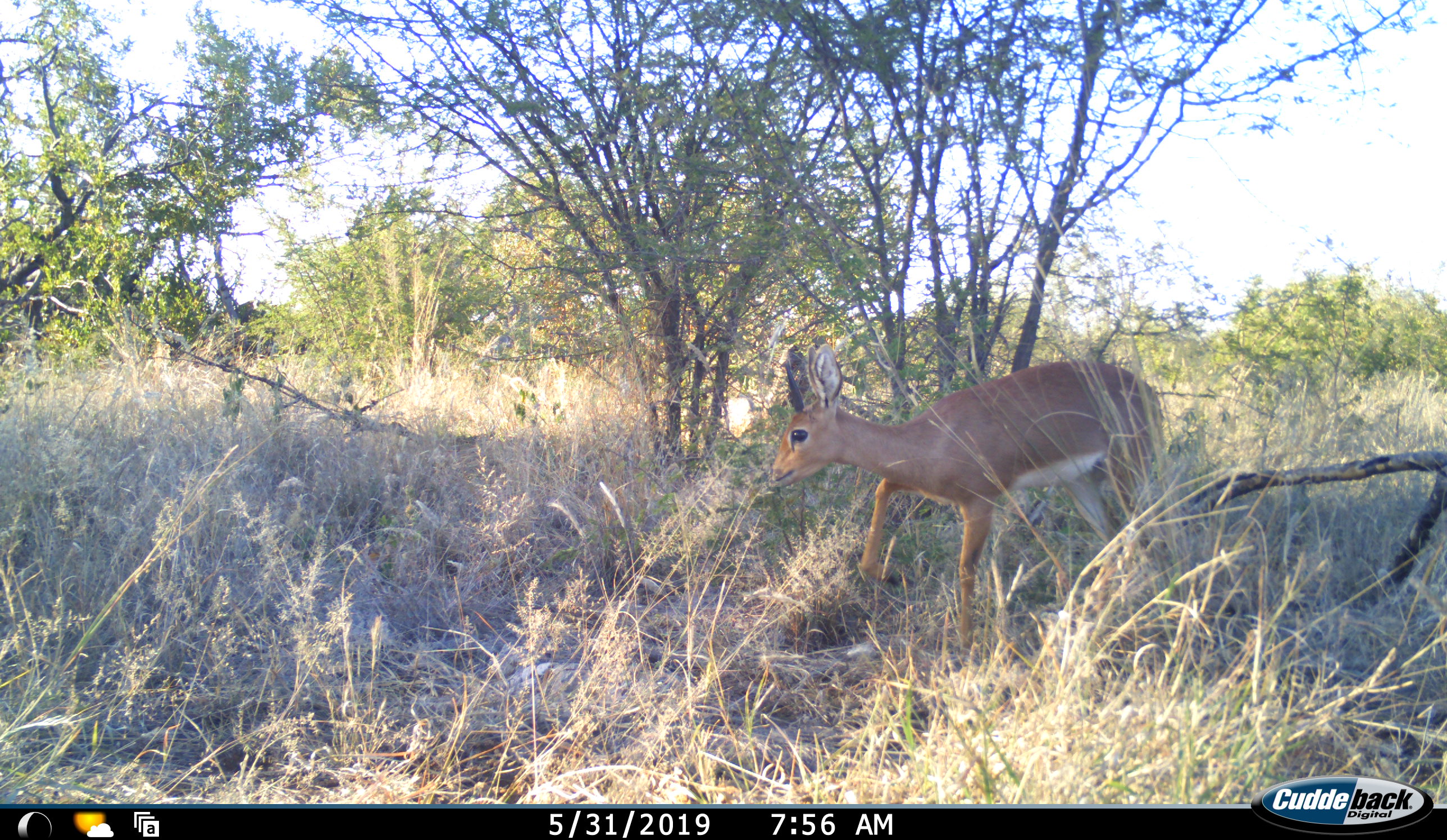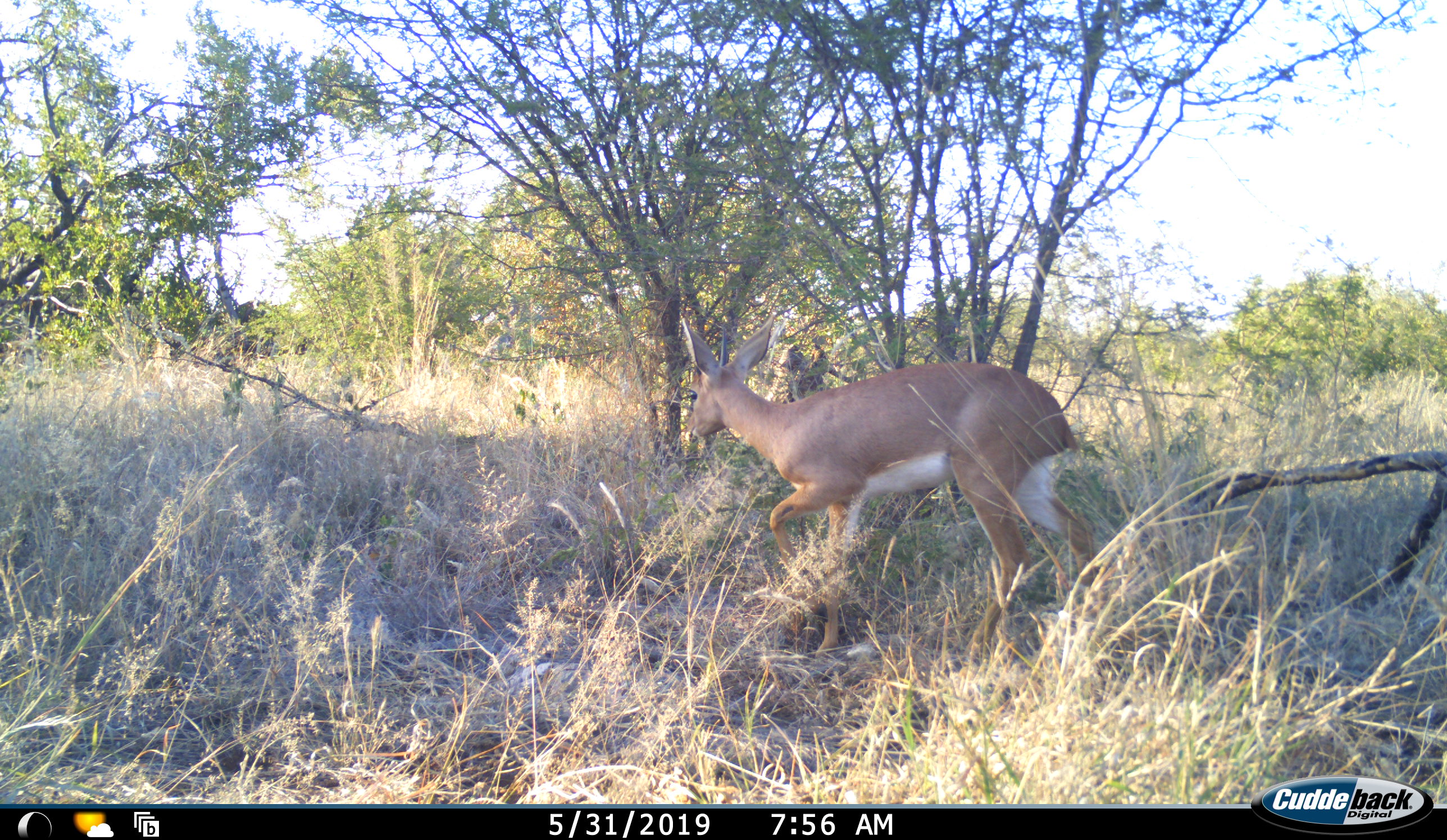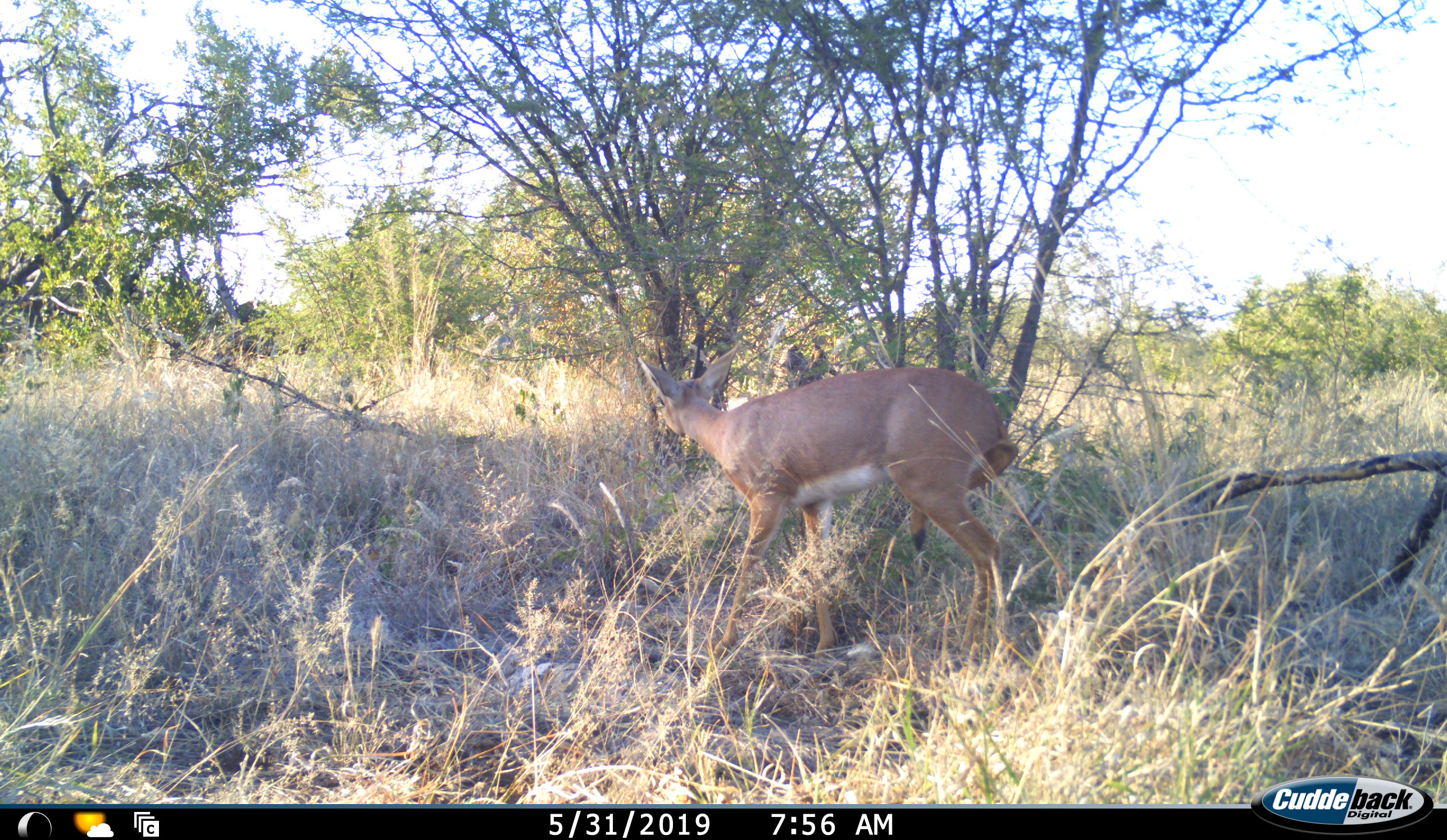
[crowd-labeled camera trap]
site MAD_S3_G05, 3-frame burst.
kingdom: Animalia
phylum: Chordata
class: Mammalia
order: Artiodactyla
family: Bovidae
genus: Raphicerus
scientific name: Raphicerus campestris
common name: steenbok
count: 1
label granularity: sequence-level